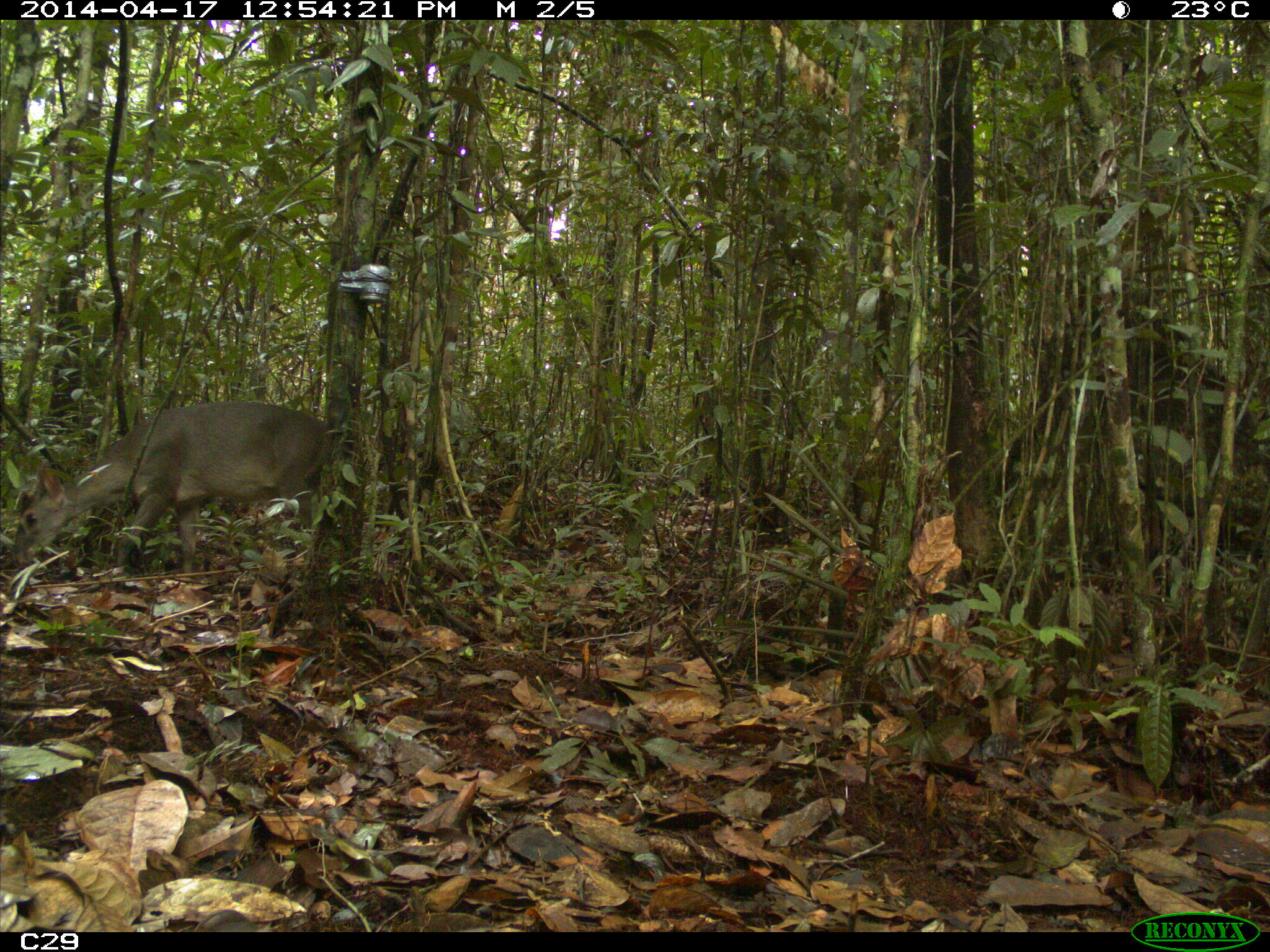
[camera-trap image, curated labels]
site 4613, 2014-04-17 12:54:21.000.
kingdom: Animalia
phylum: Chordata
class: Mammalia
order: Artiodactyla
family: Cervidae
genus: Mazama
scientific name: Mazama gouazoubira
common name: gray brocket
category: mazama gouazaoubira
Mazama gouazaoubira (gray brocket) (Mazama gouazoubira), count 1, age adult, sex male.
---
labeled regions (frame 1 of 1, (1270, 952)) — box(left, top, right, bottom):
mazama gouazaoubira: box(999, 278, 1270, 509); box(14, 400, 330, 575)